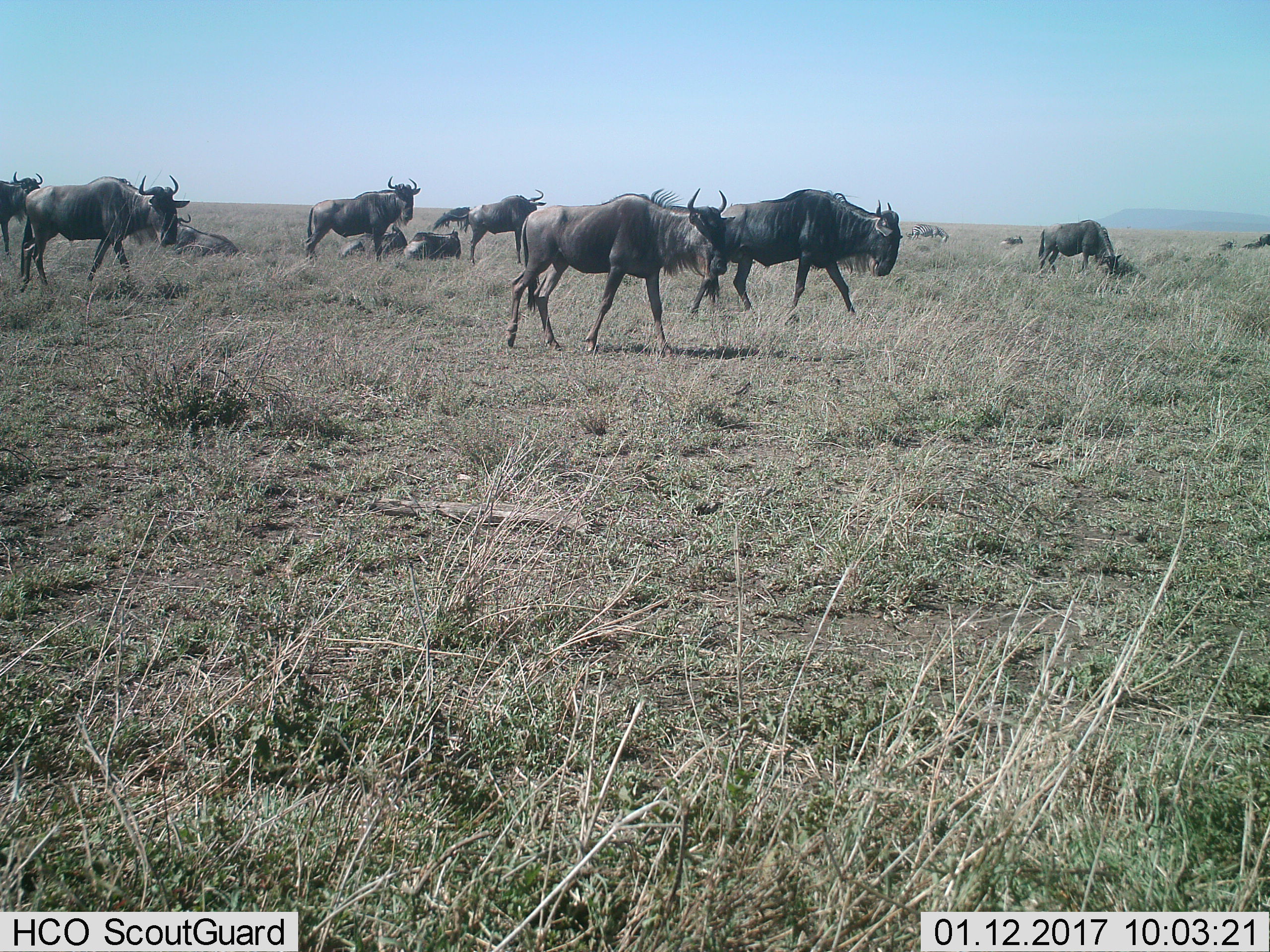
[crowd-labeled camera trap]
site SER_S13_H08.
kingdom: Animalia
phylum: Chordata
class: Mammalia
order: Artiodactyla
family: Bovidae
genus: Connochaetes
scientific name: Connochaetes taurinus taurinus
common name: blue wildebeest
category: wildebeestblue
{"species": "wildebeestblue (blue wildebeest) (Connochaetes taurinus taurinus)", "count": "11-50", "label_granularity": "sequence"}